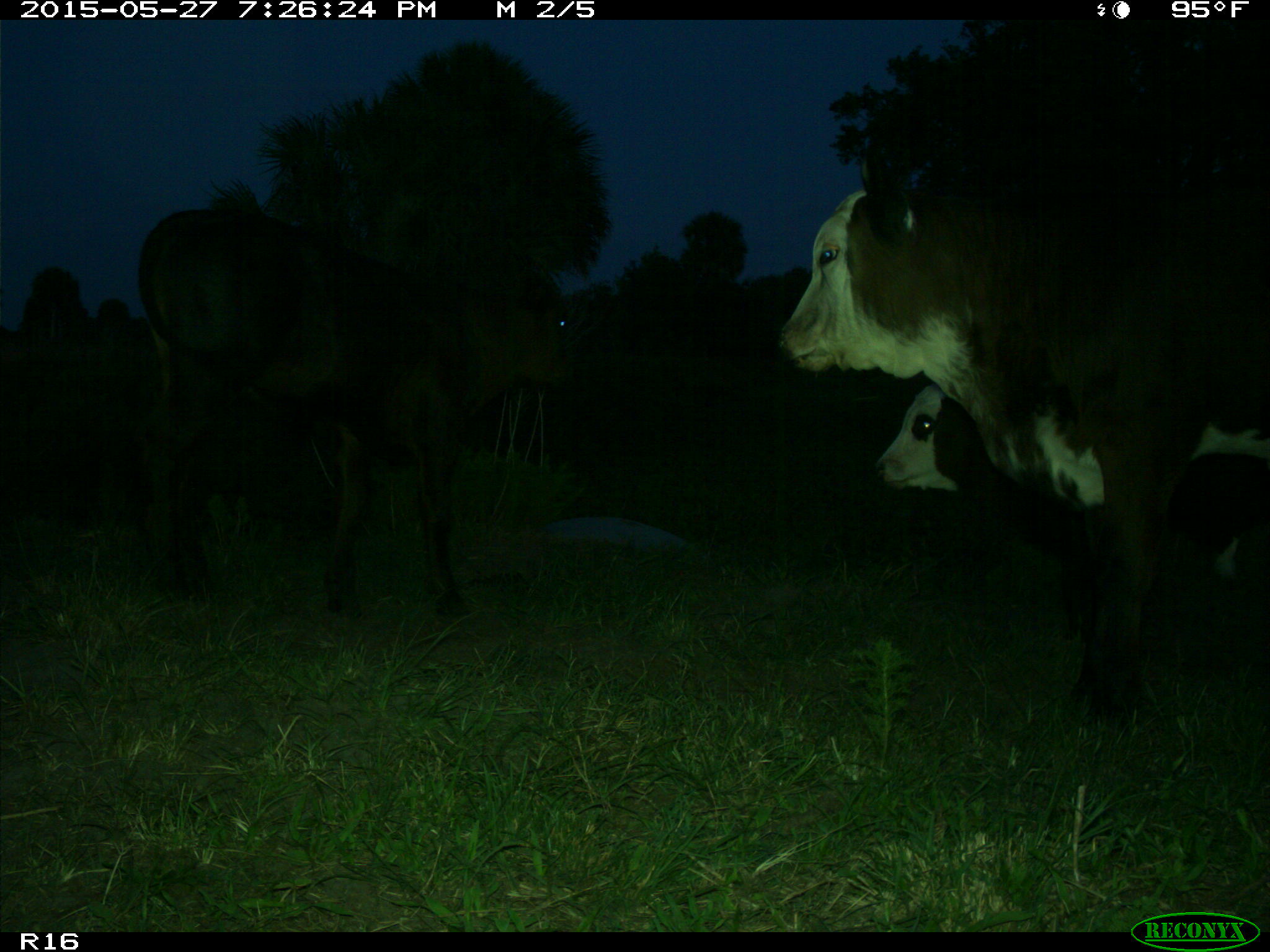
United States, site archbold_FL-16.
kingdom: Animalia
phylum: Chordata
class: Mammalia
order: Artiodactyla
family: Bovidae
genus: Bos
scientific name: Bos taurus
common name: domestic cow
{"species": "Bos taurus (domestic cow)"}